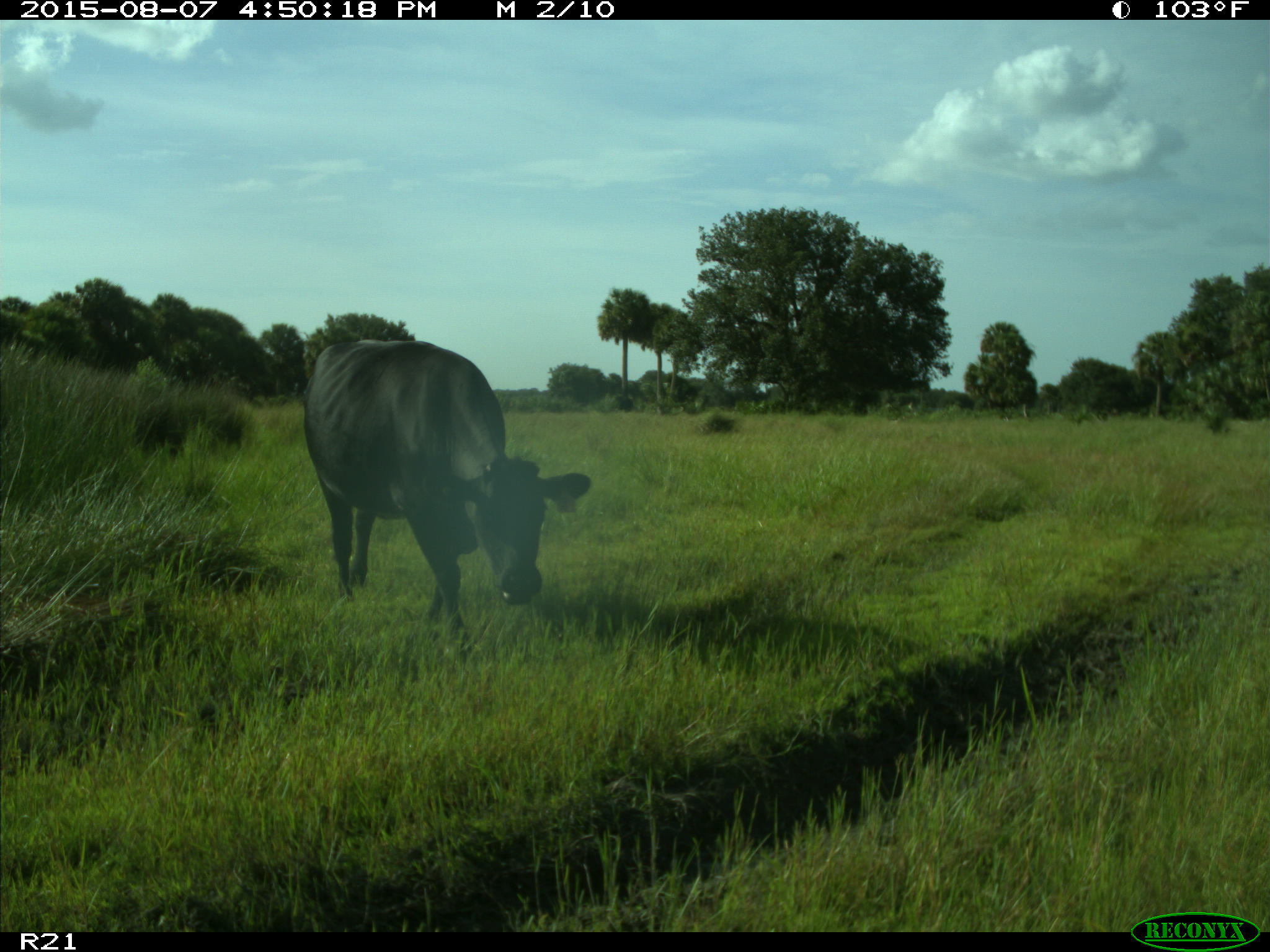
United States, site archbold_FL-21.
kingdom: Animalia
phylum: Chordata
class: Mammalia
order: Artiodactyla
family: Bovidae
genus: Bos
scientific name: Bos taurus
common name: domestic cow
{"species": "Bos taurus (domestic cow)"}